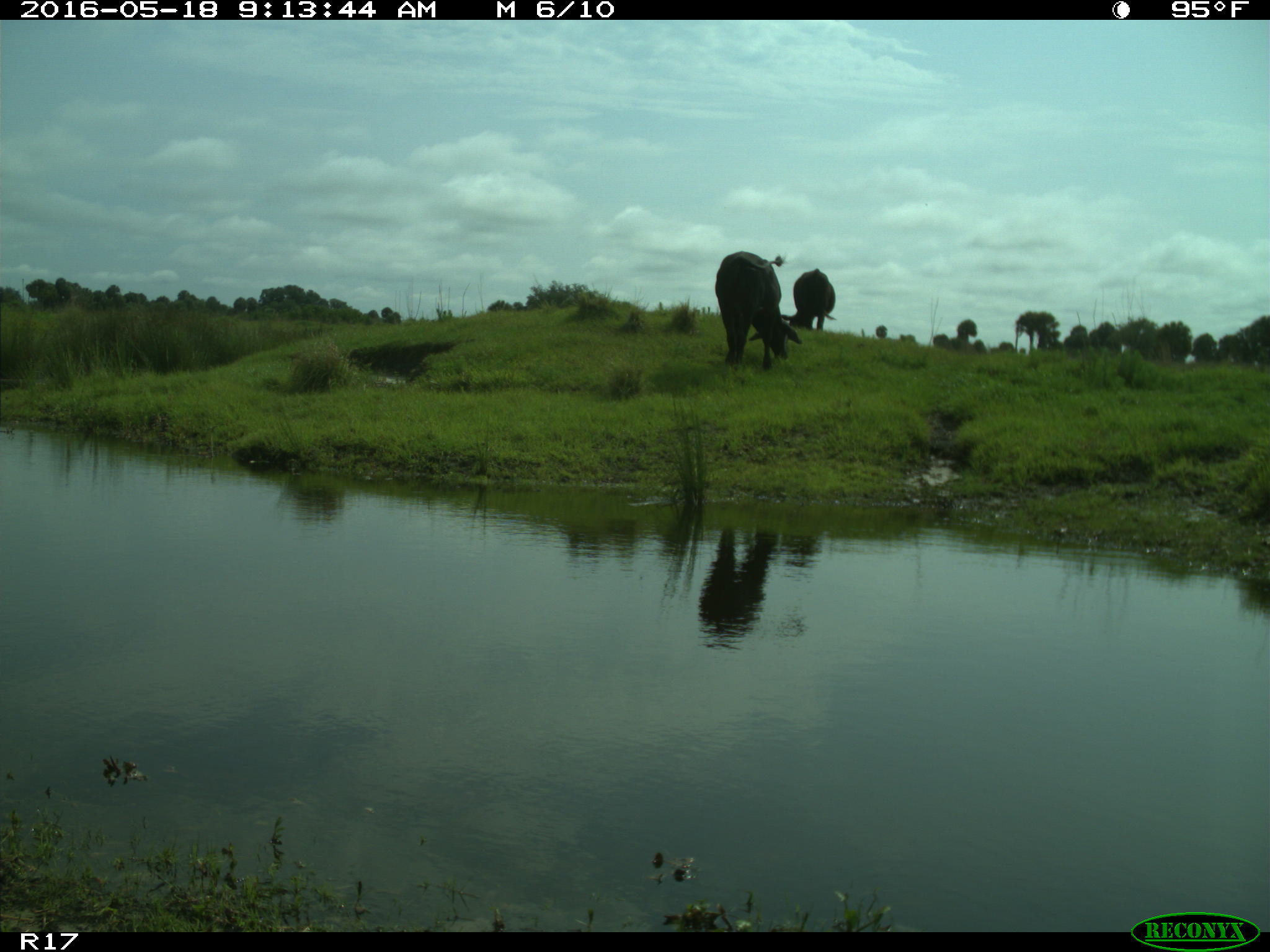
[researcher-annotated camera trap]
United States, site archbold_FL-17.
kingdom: Animalia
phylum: Chordata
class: Mammalia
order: Artiodactyla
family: Bovidae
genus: Bos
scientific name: Bos taurus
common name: domestic cow